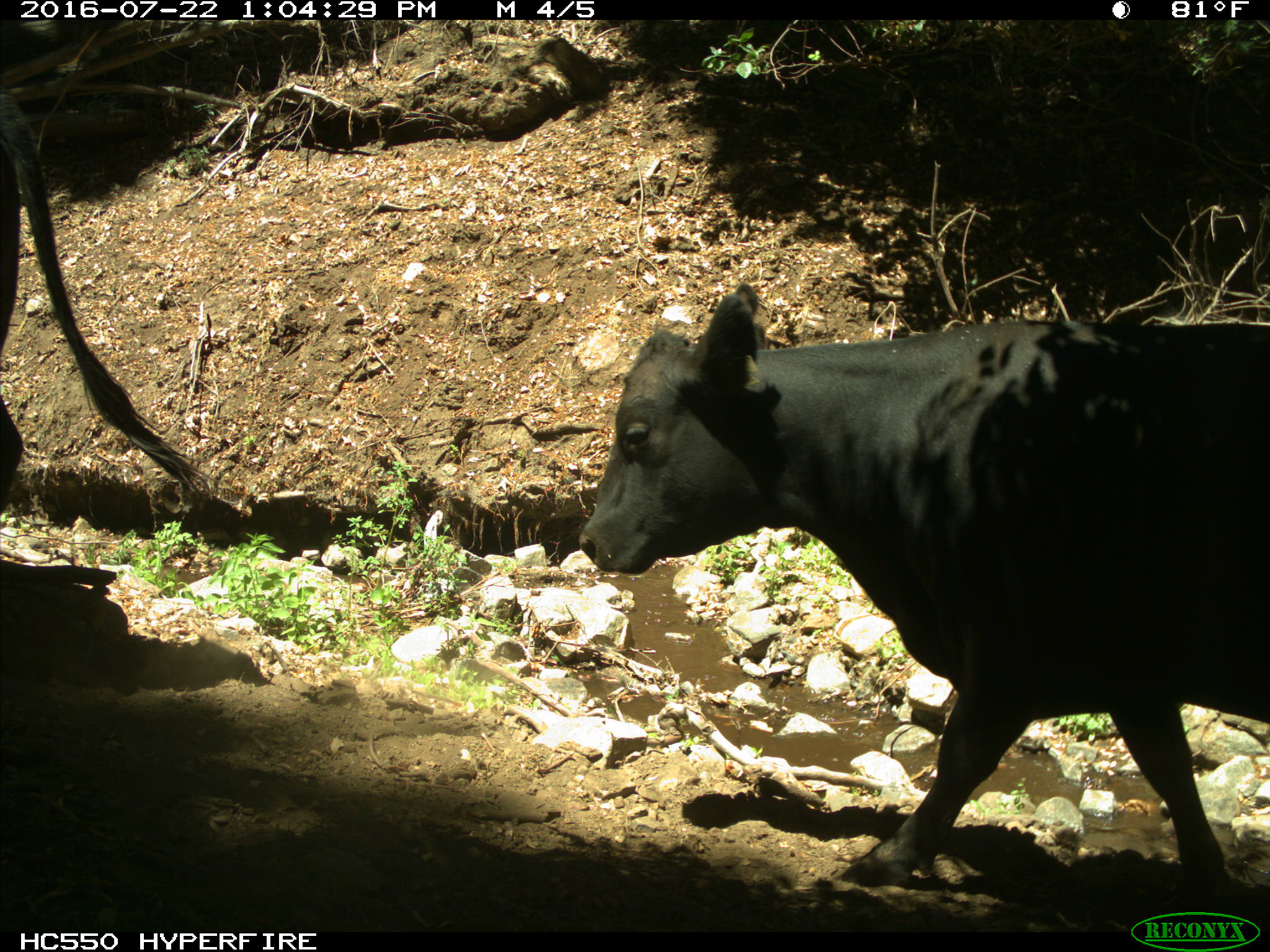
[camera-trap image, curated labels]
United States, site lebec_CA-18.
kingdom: Animalia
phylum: Chordata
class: Mammalia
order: Artiodactyla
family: Bovidae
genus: Bos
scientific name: Bos taurus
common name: domestic cow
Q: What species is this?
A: Bos taurus (domestic cow).